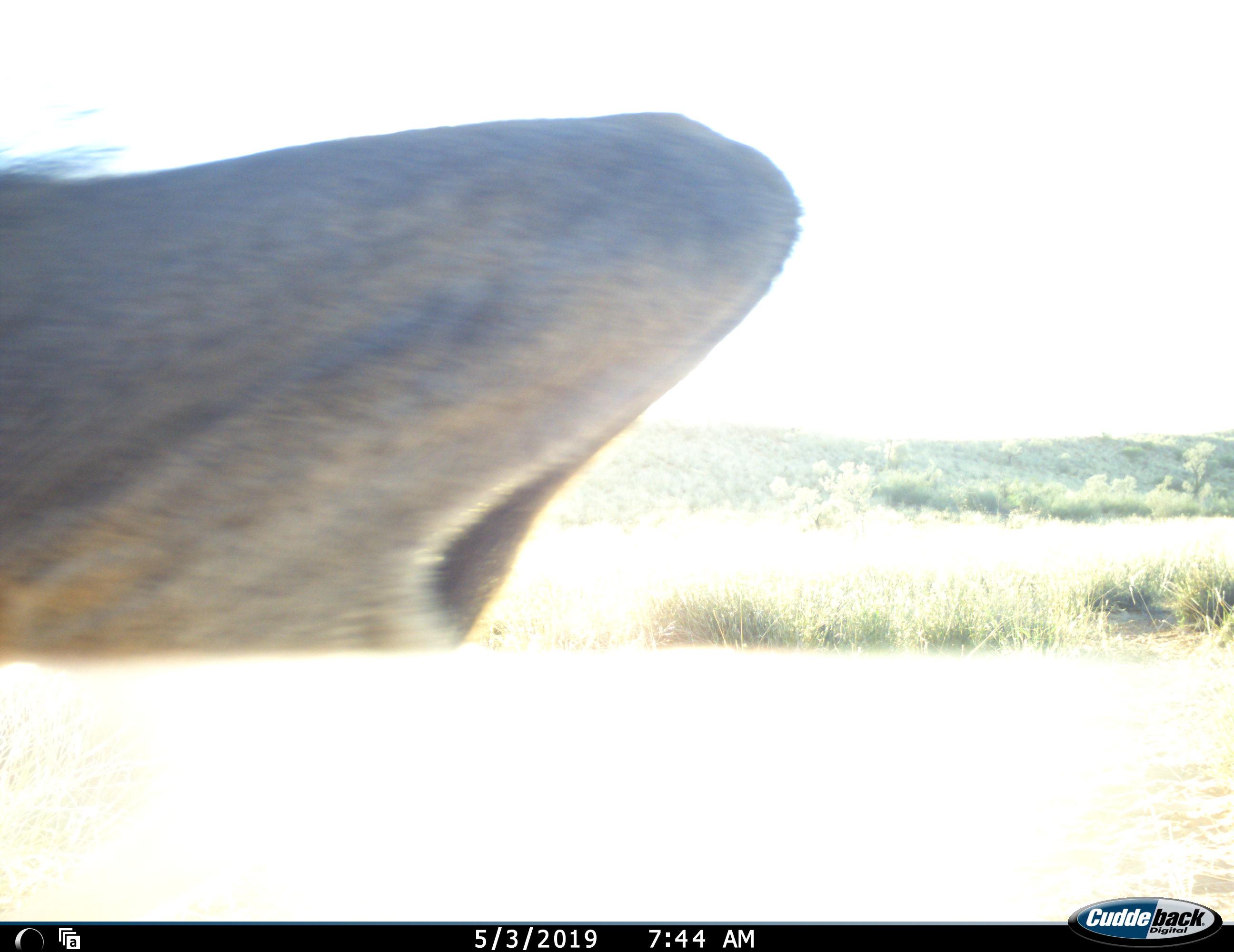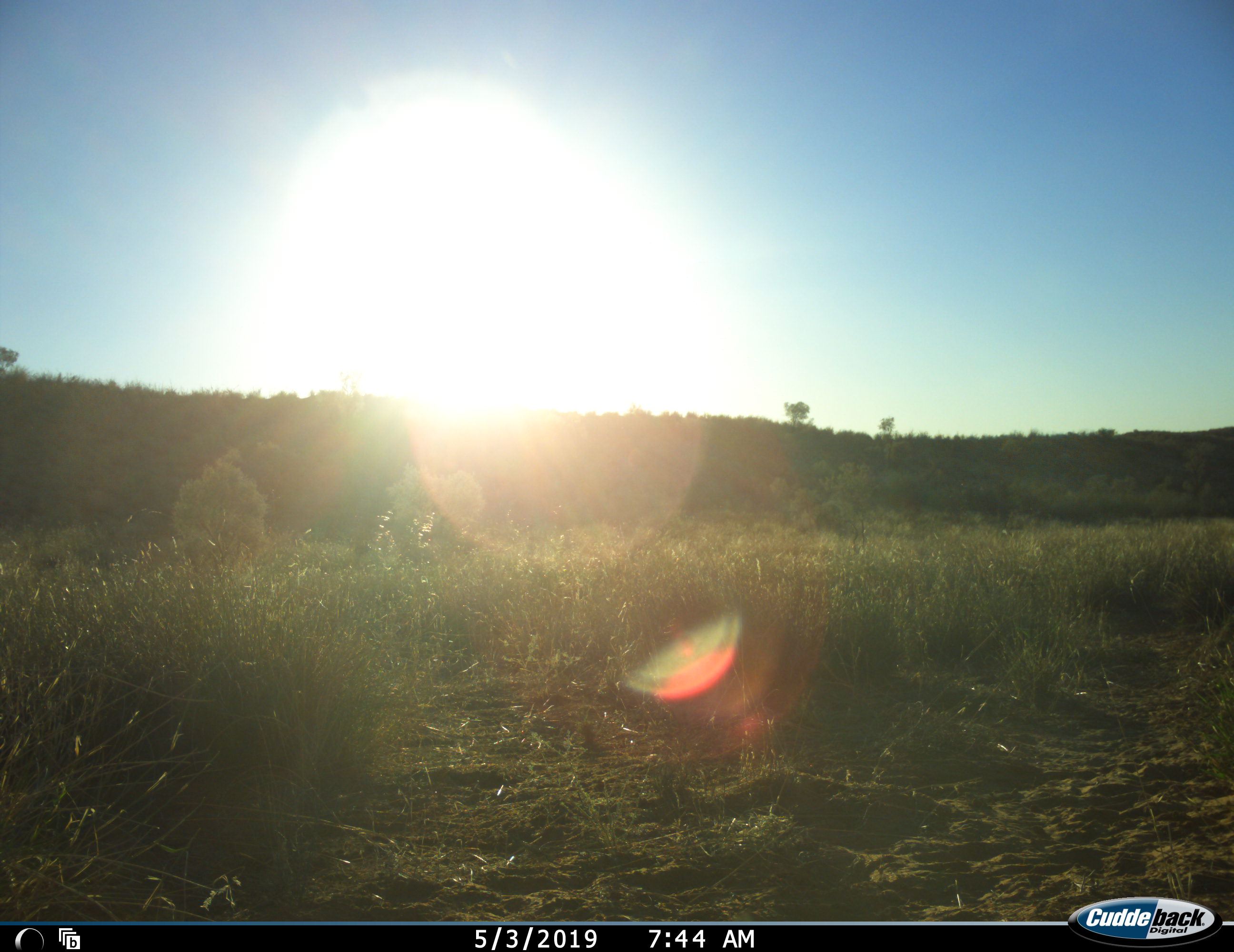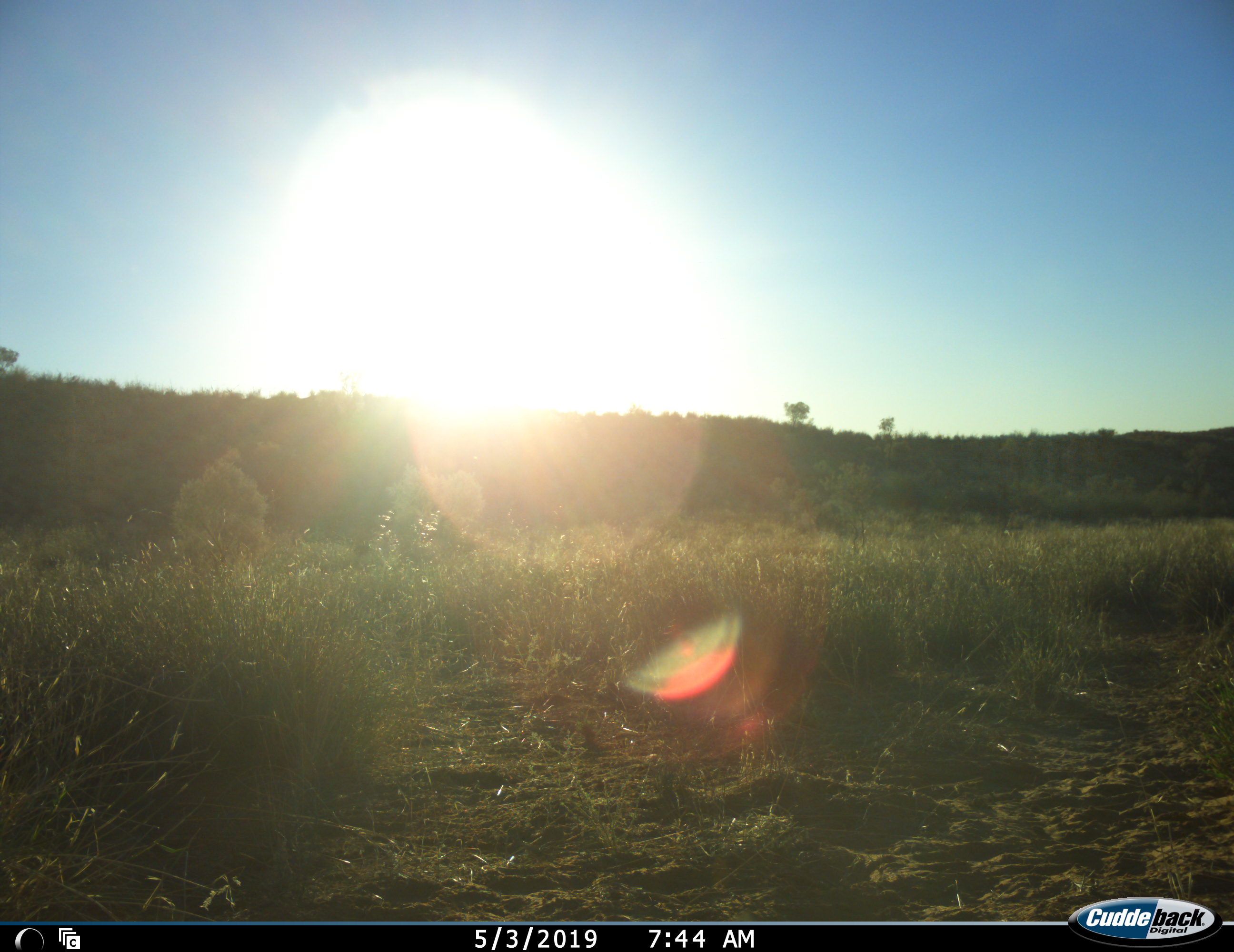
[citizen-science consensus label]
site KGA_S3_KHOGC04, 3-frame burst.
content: unidentified animal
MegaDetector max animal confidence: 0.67